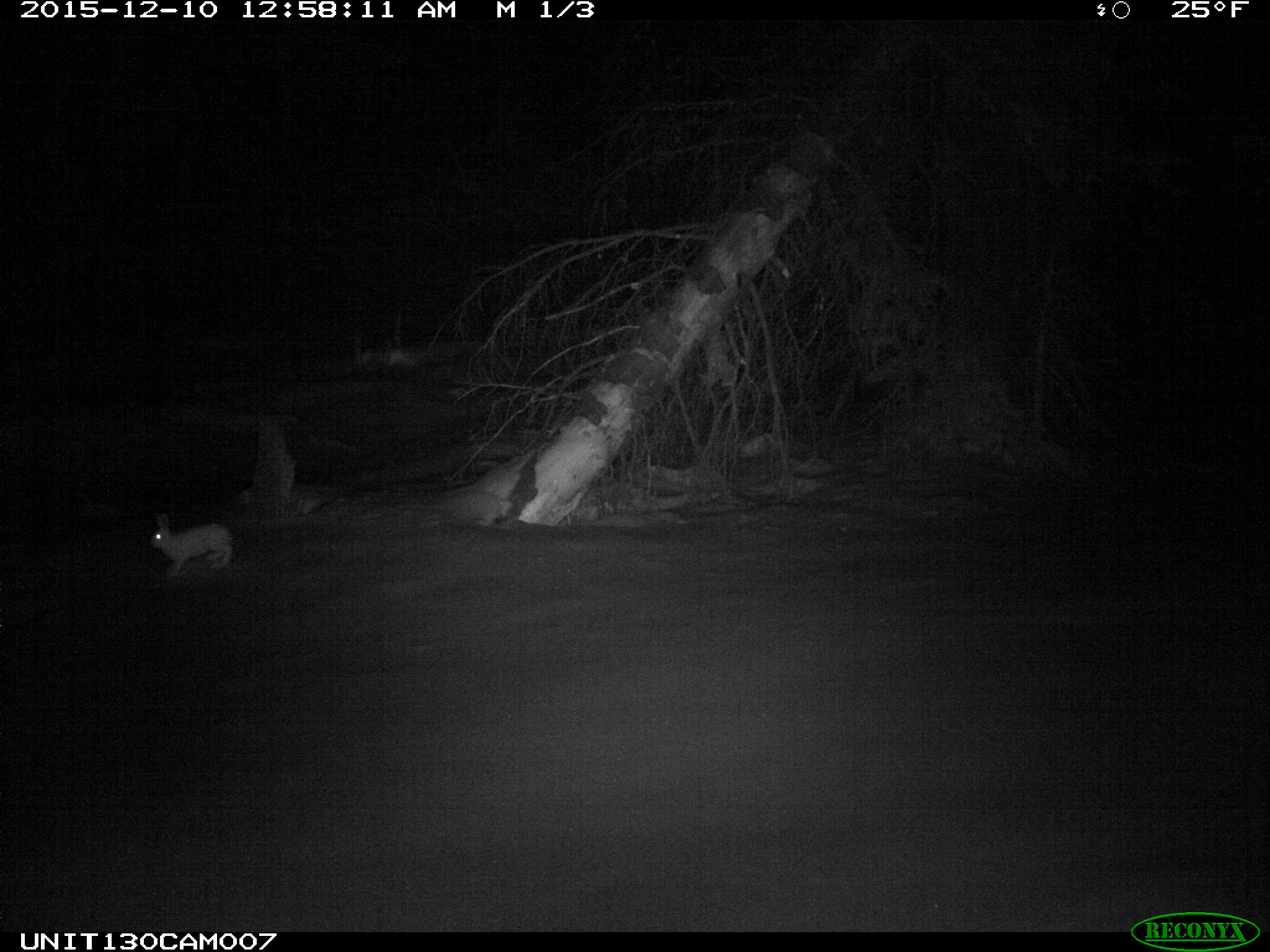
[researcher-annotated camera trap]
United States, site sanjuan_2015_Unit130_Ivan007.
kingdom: Animalia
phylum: Chordata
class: Mammalia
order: Lagomorpha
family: Leporidae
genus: Lepus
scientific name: Lepus americanus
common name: snowshoe hare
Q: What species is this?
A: Lepus americanus (snowshoe hare).